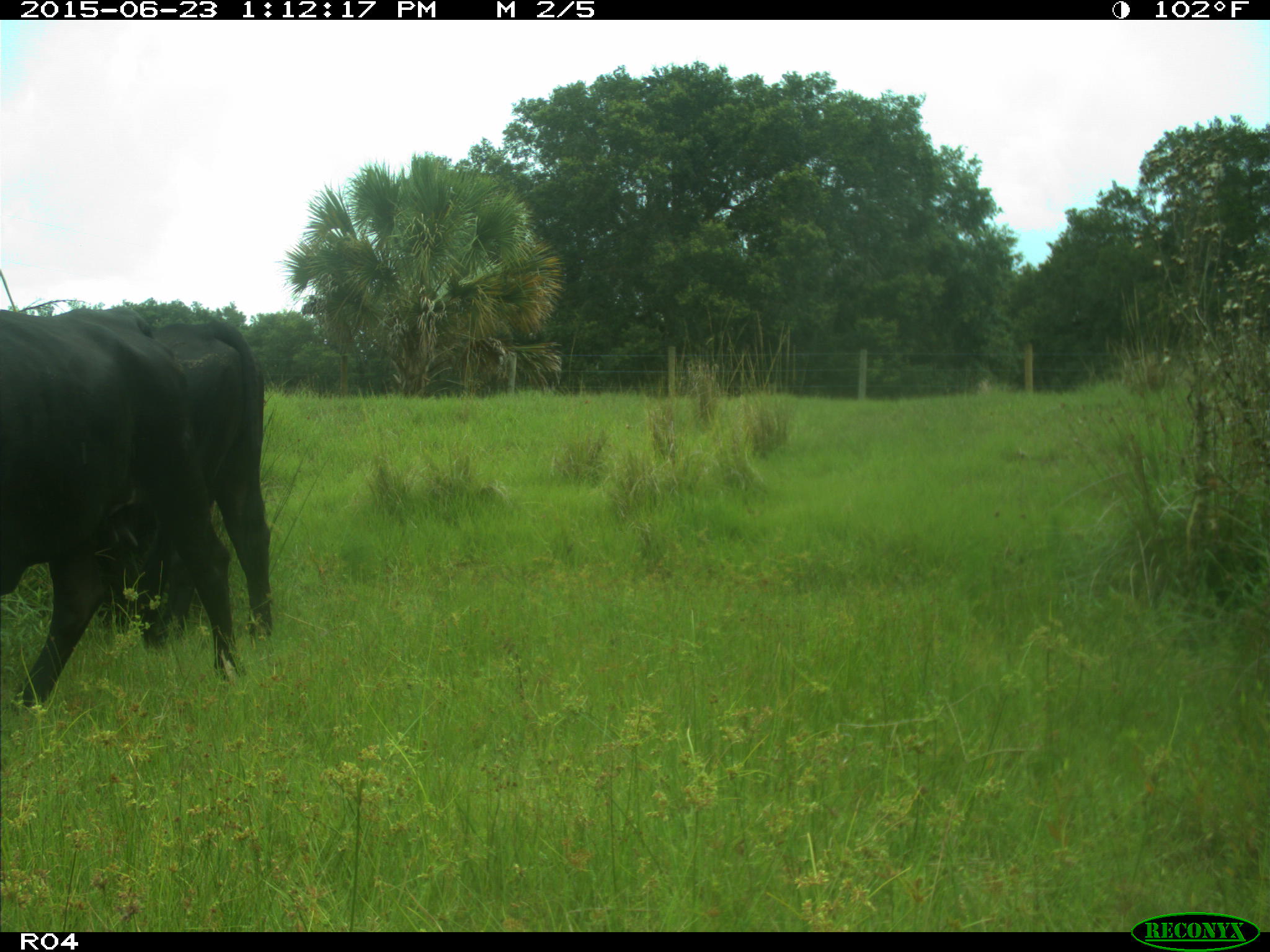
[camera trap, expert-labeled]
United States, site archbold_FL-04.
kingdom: Animalia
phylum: Chordata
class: Mammalia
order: Artiodactyla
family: Bovidae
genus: Bos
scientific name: Bos taurus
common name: domestic cow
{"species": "Bos taurus (domestic cow)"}